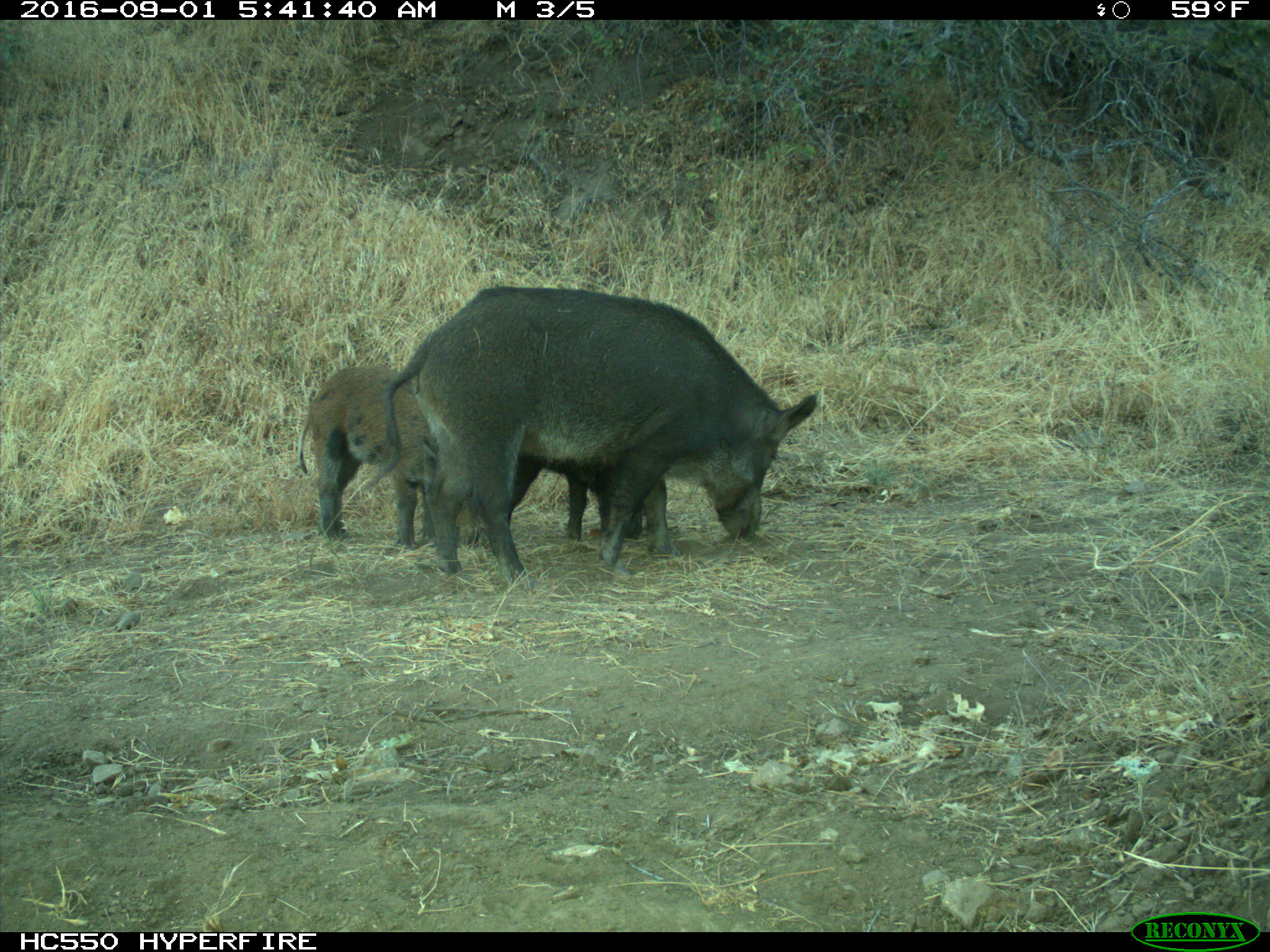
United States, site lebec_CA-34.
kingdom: Animalia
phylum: Chordata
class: Mammalia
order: Artiodactyla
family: Suidae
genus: Sus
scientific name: Sus scrofa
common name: wild boar